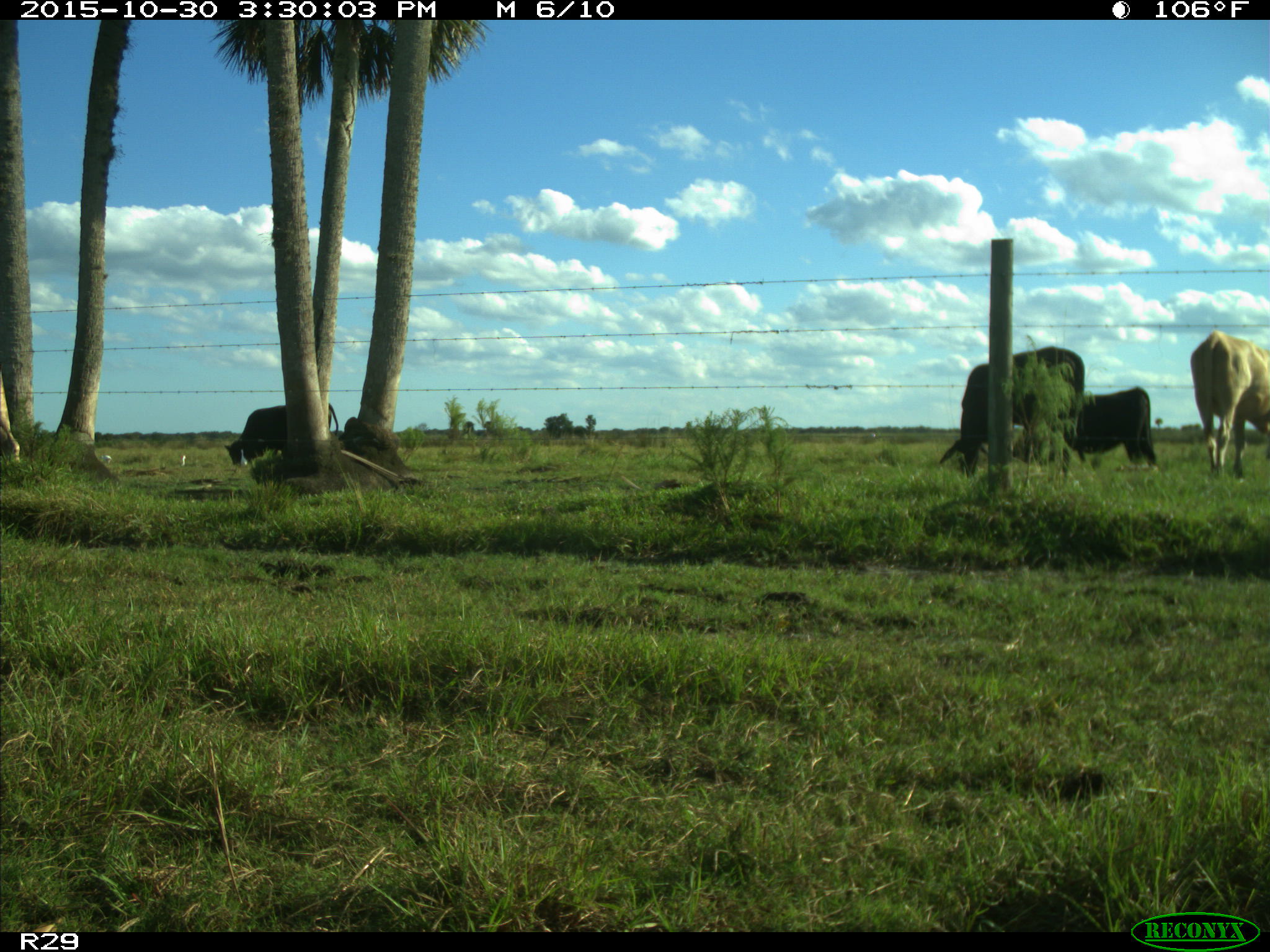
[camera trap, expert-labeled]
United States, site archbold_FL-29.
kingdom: Animalia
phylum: Chordata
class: Mammalia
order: Artiodactyla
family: Bovidae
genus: Bos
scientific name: Bos taurus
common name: domestic cow